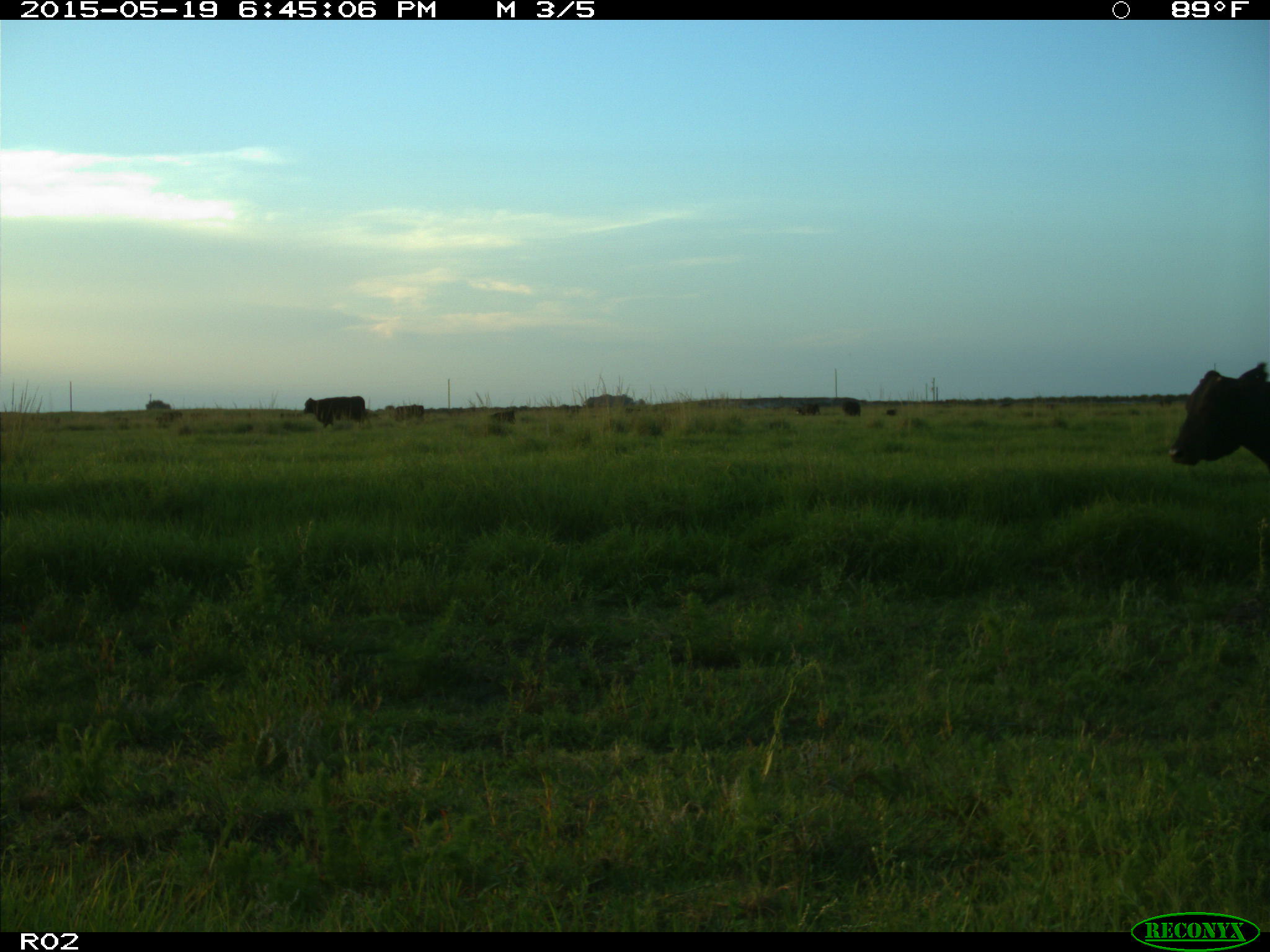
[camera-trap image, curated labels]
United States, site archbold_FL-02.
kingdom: Animalia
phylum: Chordata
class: Mammalia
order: Artiodactyla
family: Bovidae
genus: Bos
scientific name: Bos taurus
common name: domestic cow